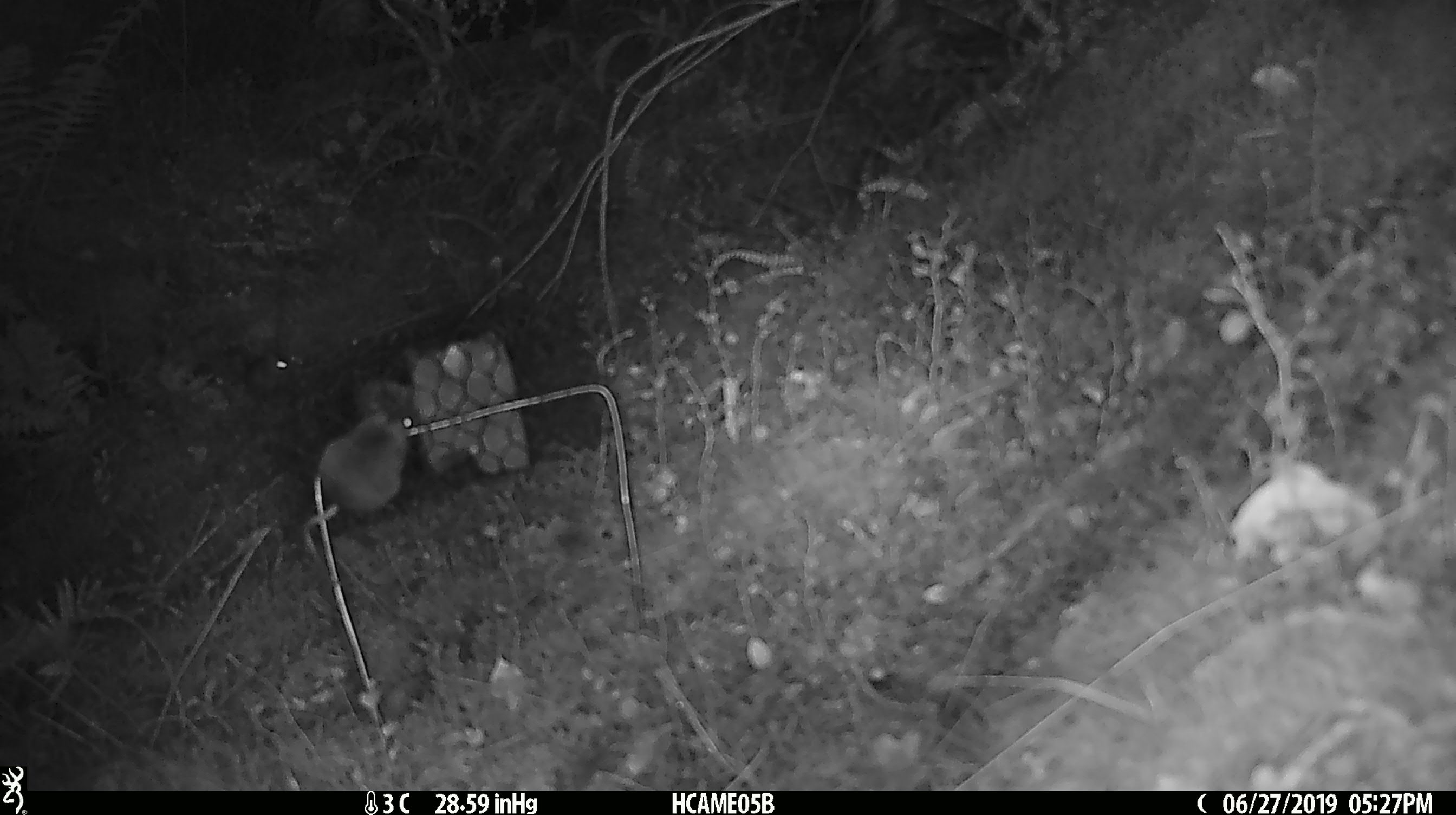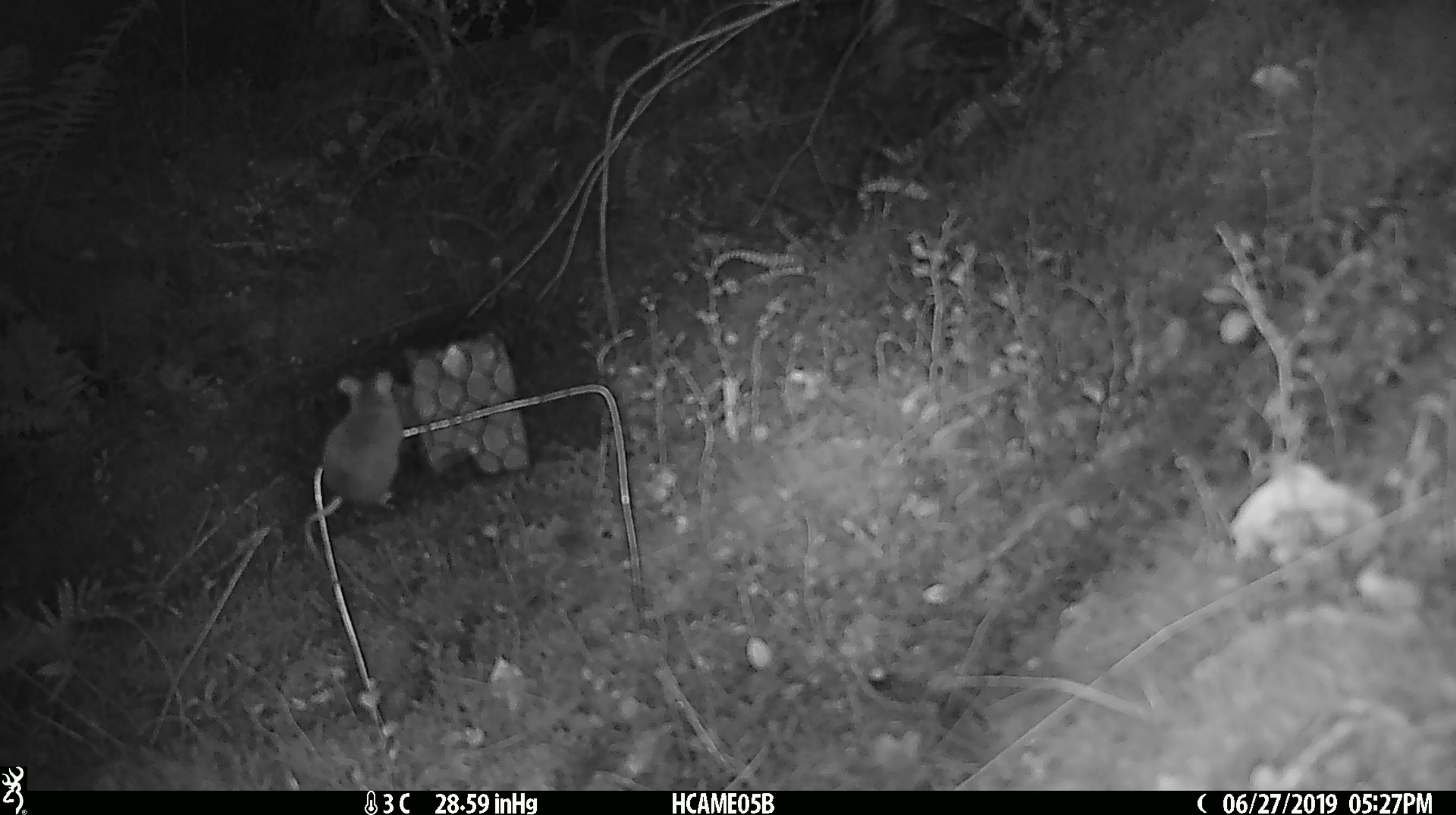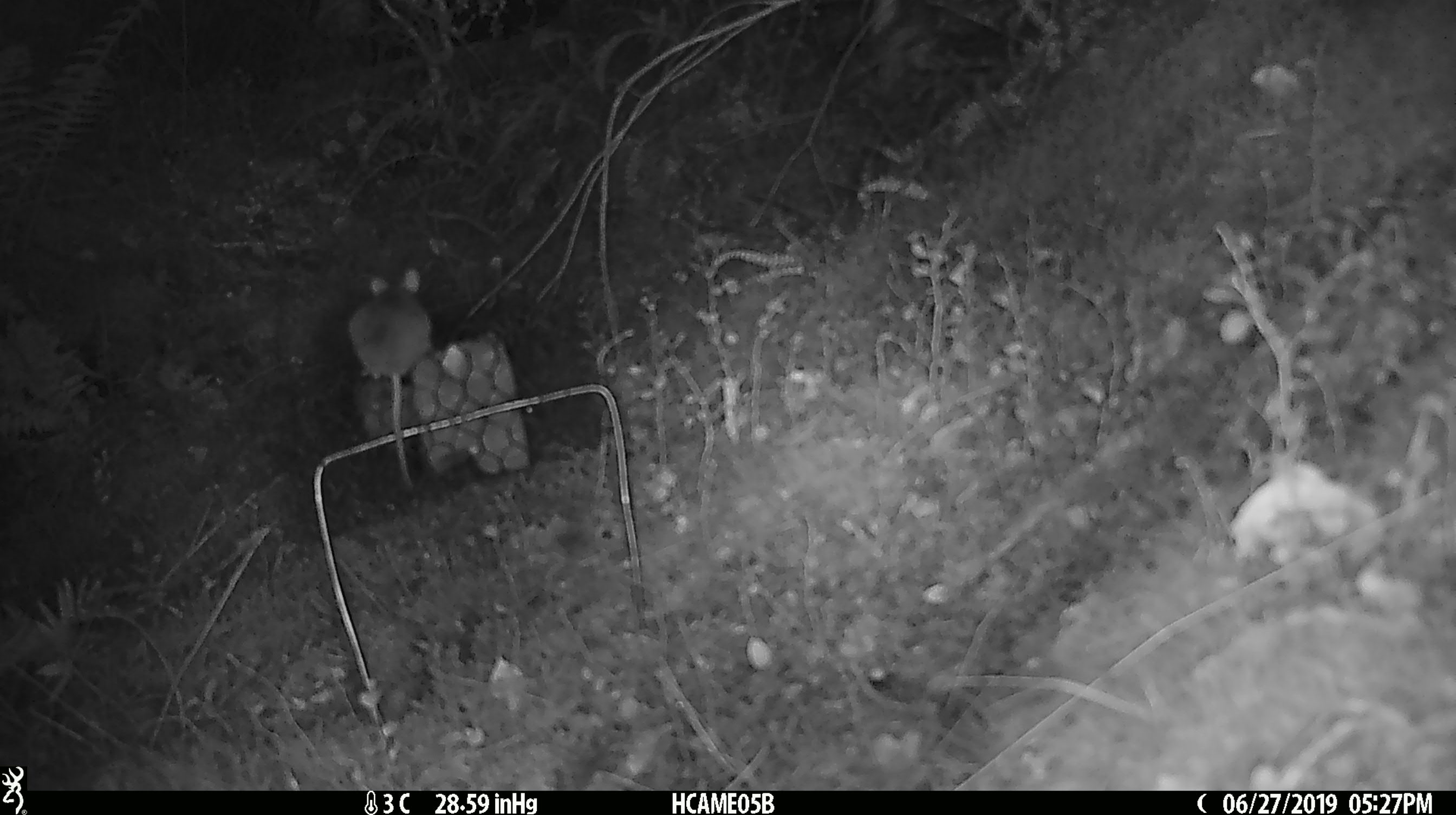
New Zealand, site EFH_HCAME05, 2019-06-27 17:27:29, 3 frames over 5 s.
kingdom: Animalia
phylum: Chordata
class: Mammalia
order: Rodentia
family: Muridae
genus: Mus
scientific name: Mus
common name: mouse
Mouse (Mus).